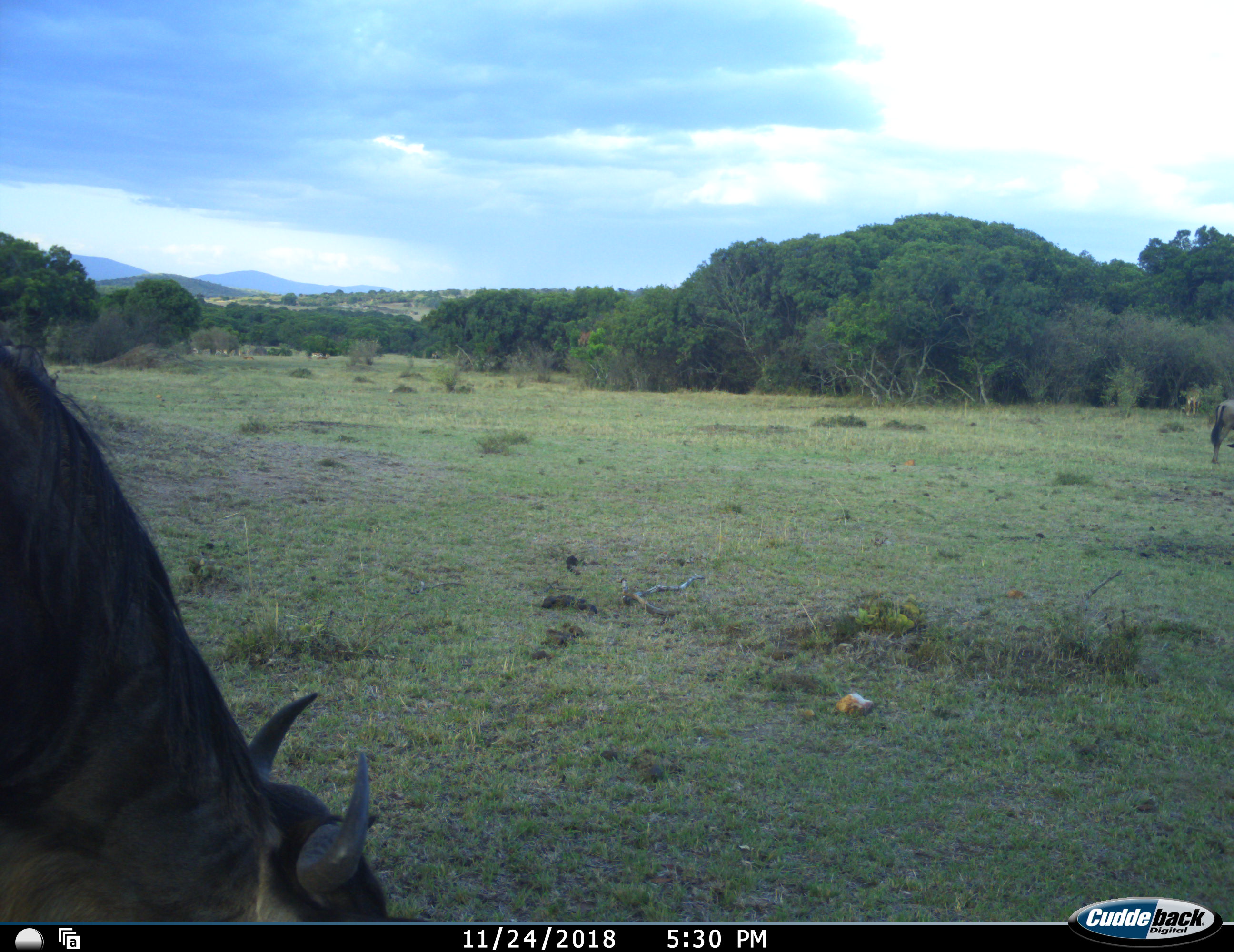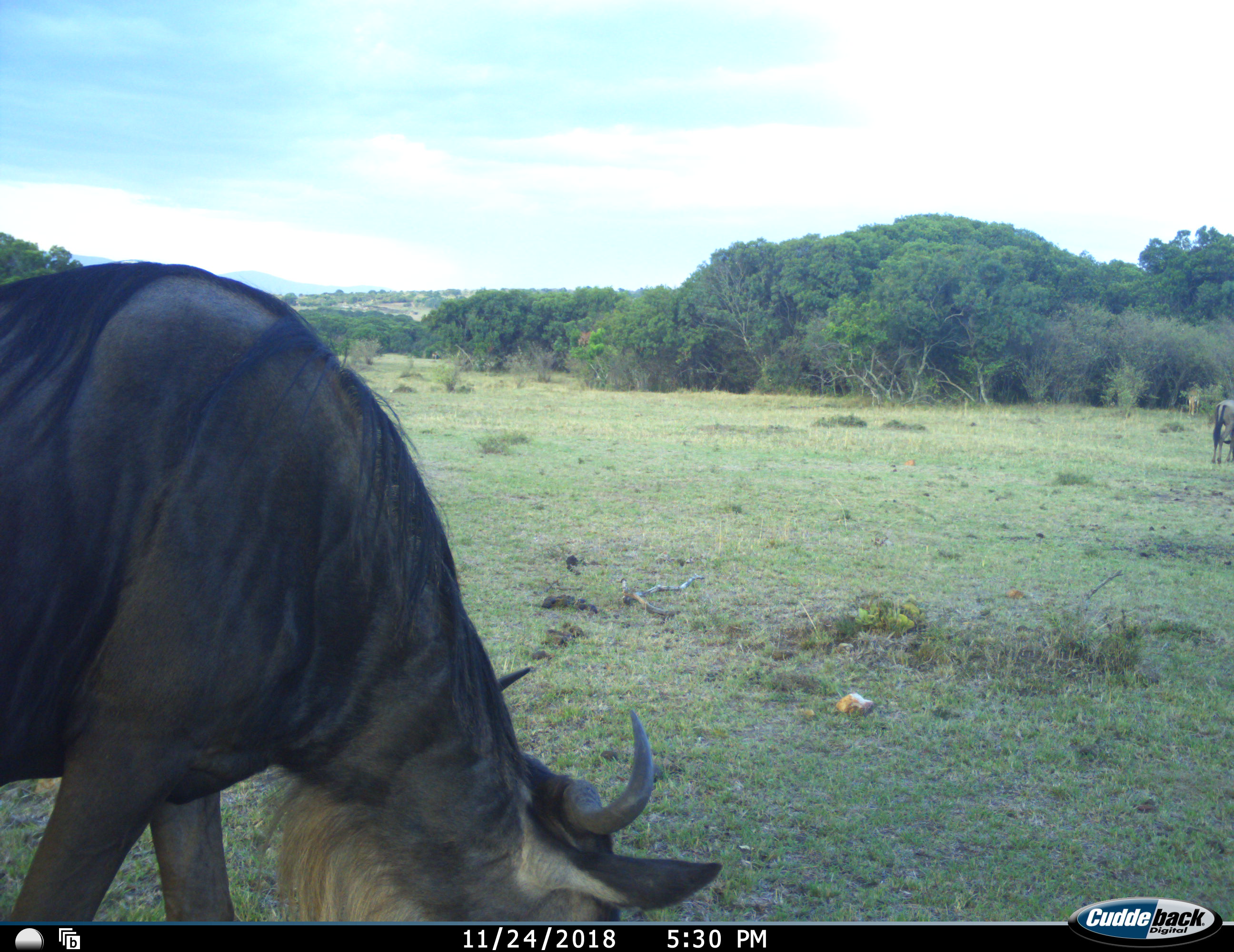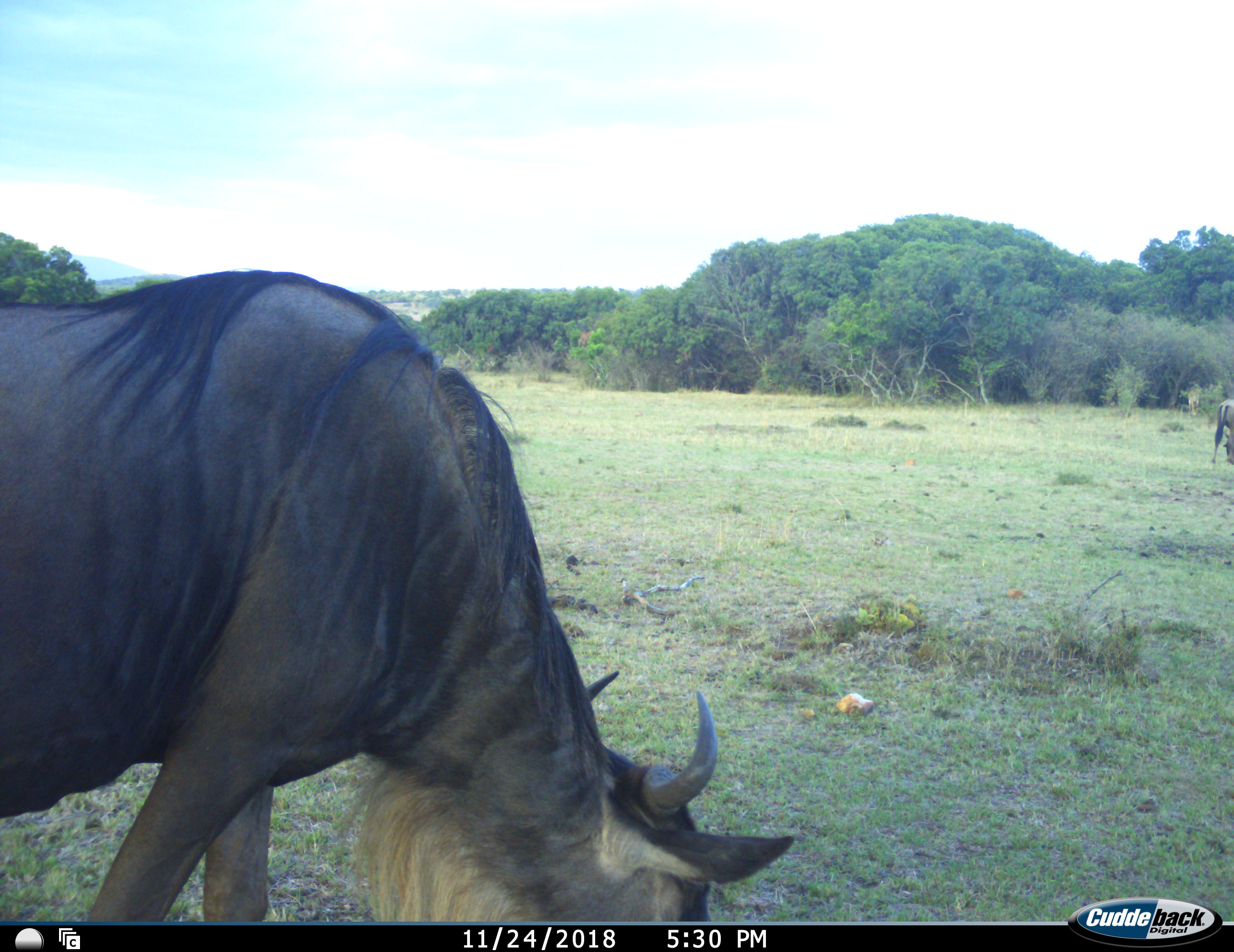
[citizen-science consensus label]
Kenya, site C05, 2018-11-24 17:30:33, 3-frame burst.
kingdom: Animalia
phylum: Chordata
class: Mammalia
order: Artiodactyla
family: Bovidae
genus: Connochaetes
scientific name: Connochaetes taurinus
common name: common wildebeest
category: wildebeest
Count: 2.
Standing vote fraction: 30%.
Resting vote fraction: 0%.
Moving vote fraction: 40%.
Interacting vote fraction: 0%.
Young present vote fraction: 0%.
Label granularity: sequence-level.